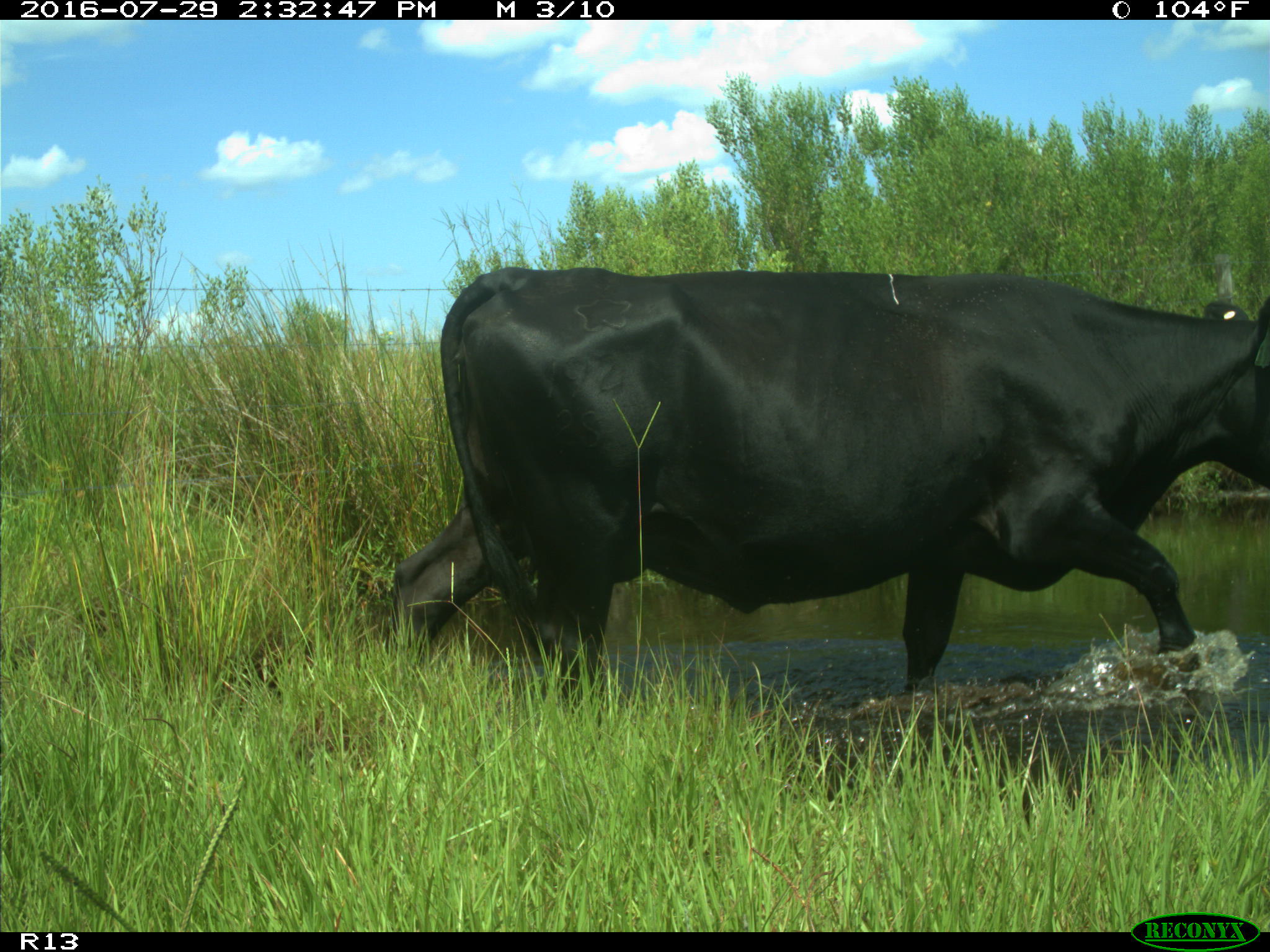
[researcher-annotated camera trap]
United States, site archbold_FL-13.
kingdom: Animalia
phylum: Chordata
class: Mammalia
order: Artiodactyla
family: Bovidae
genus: Bos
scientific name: Bos taurus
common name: domestic cow